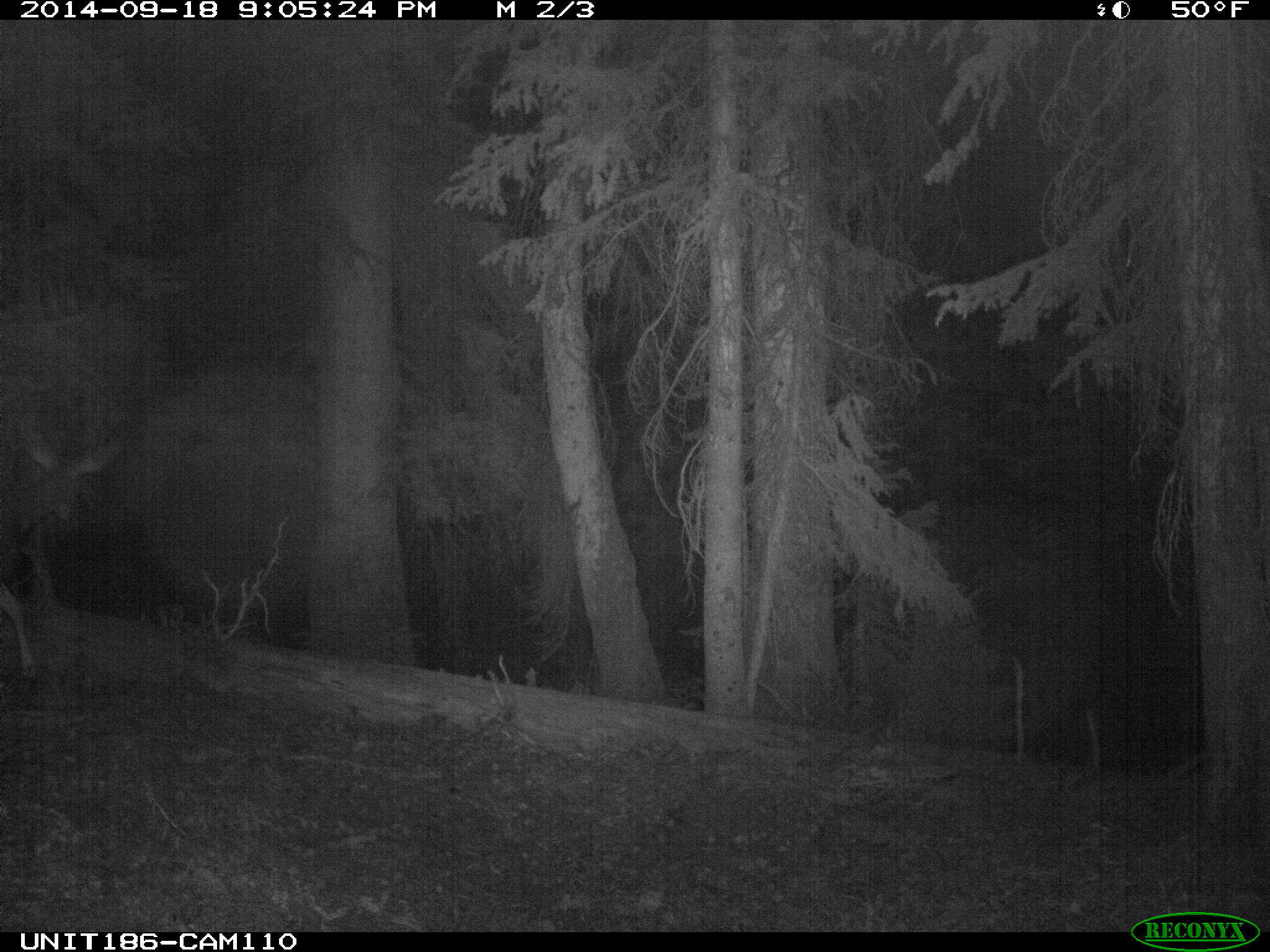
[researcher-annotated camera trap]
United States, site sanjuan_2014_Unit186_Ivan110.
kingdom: Animalia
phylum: Chordata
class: Mammalia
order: Artiodactyla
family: Cervidae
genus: Odocoileus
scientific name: Odocoileus hemionus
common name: mule deer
Odocoileus hemionus (mule deer).